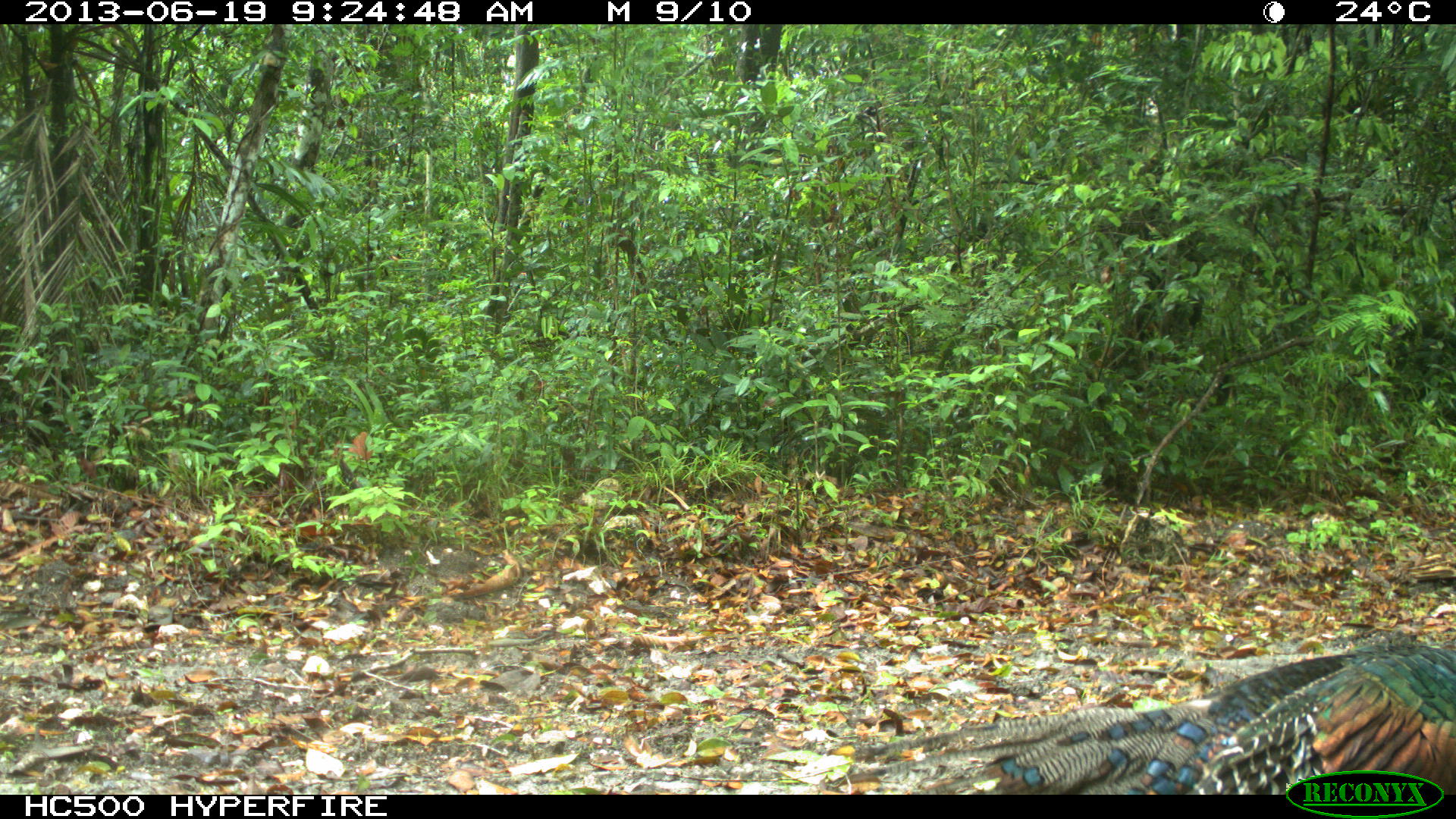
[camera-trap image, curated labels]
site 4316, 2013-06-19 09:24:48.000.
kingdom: Animalia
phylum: Chordata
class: Aves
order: Galliformes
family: Phasianidae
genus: Meleagris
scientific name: Meleagris ocellata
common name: ocellated turkey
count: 1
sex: male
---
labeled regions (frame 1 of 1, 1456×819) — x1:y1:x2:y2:
meleagris ocellata: 833:639:1456:795